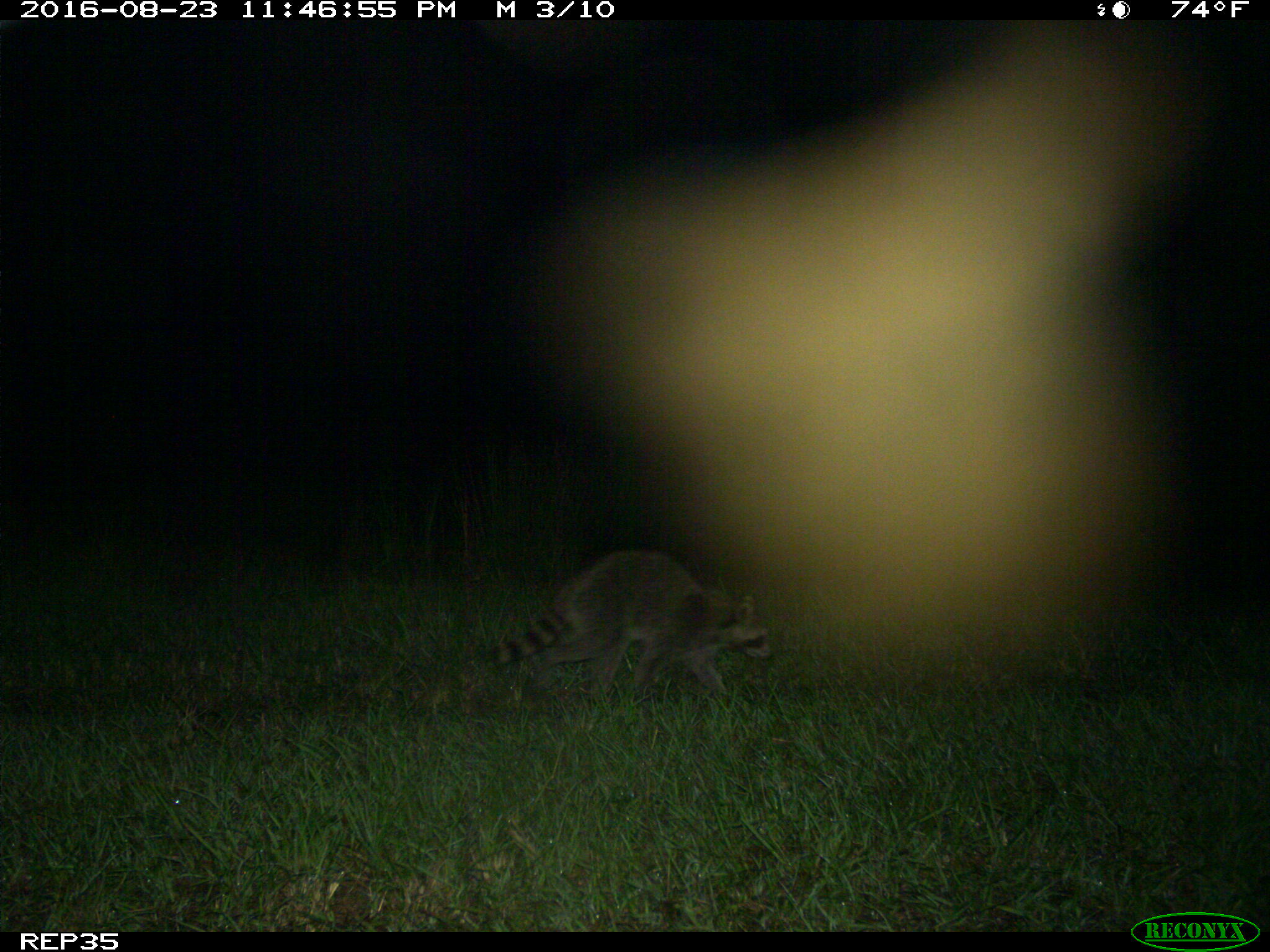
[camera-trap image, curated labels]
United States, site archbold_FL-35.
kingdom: Animalia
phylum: Chordata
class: Mammalia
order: Carnivora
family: Procyonidae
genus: Procyon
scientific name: Procyon lotor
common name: common raccoon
Procyon lotor (common raccoon).